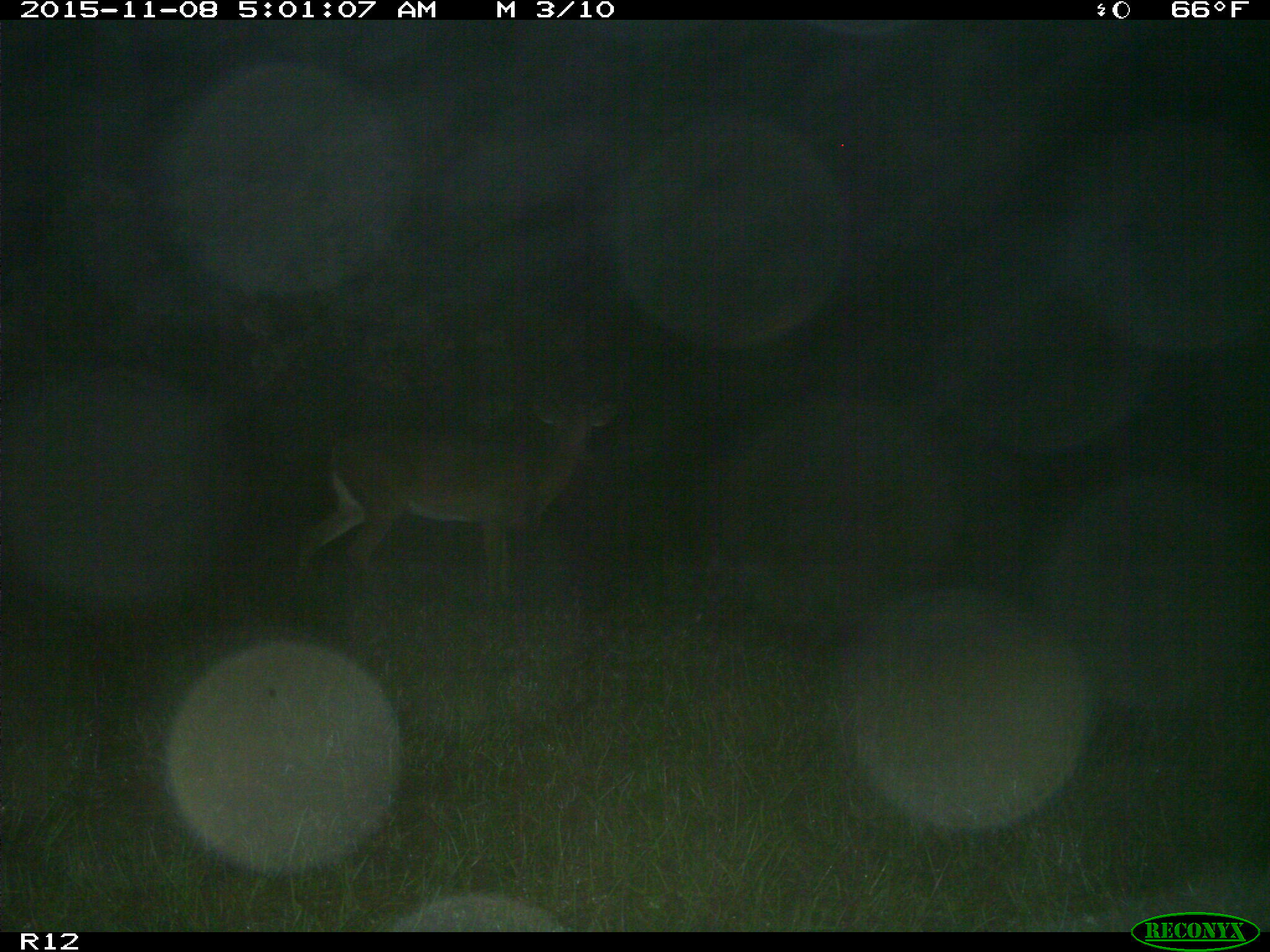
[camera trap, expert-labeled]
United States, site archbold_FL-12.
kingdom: Animalia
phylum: Chordata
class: Mammalia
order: Artiodactyla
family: Cervidae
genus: Odocoileus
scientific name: Odocoileus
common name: deer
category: unidentified deer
Unidentified deer (deer) (Odocoileus).